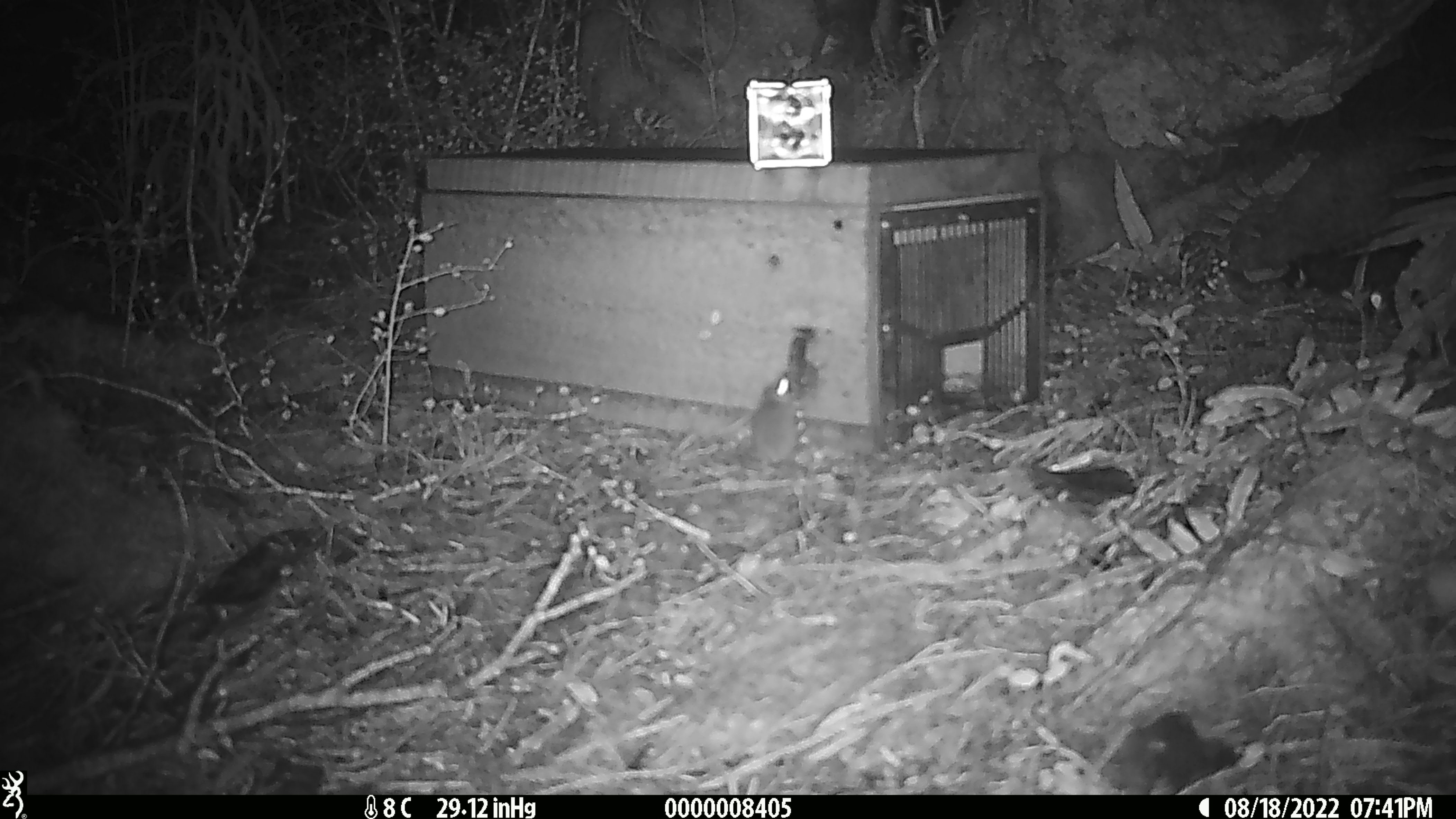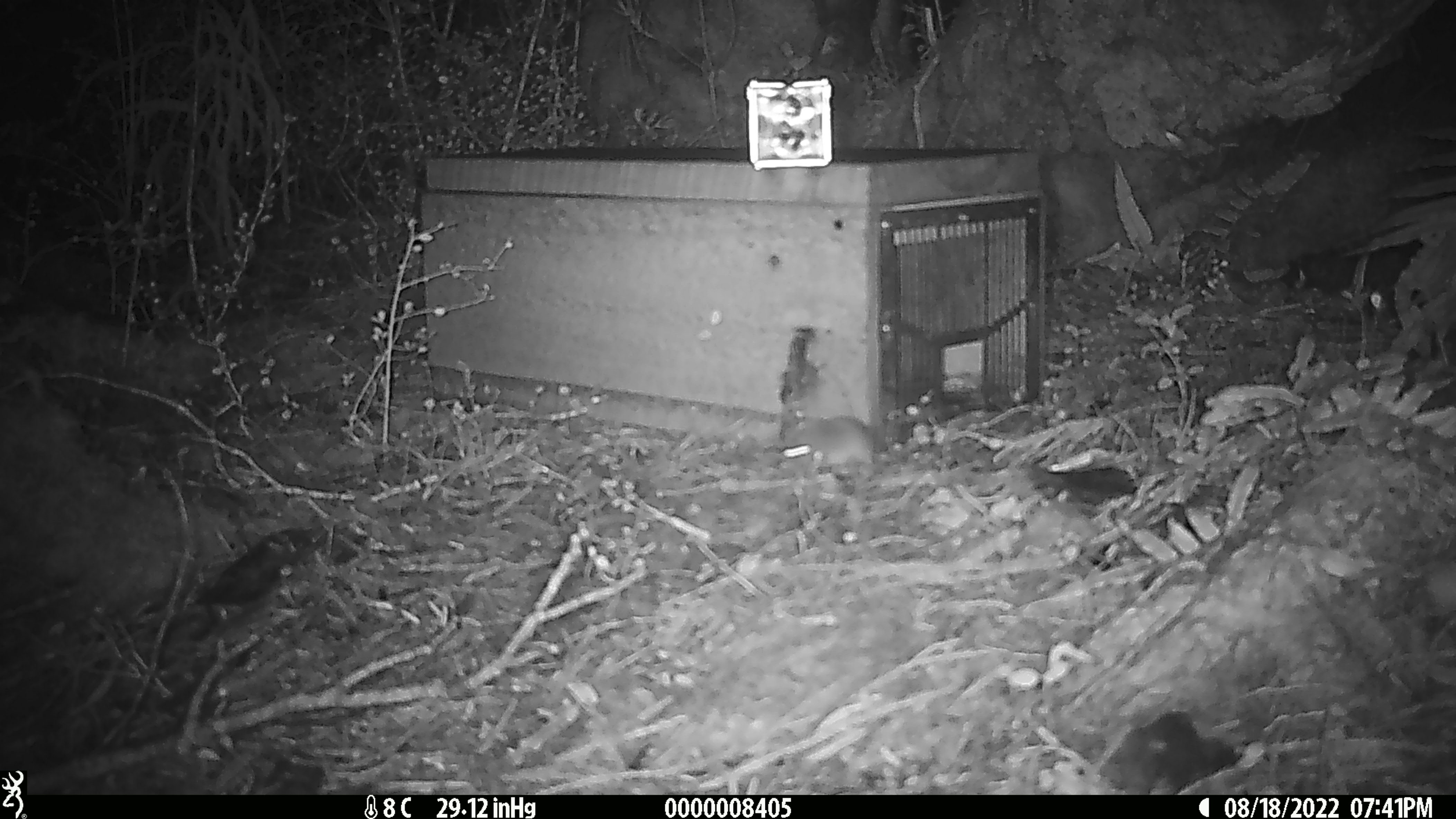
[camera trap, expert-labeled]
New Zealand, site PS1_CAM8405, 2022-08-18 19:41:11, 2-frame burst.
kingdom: Animalia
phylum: Chordata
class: Mammalia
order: Rodentia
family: Muridae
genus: Mus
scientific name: Mus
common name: mouse